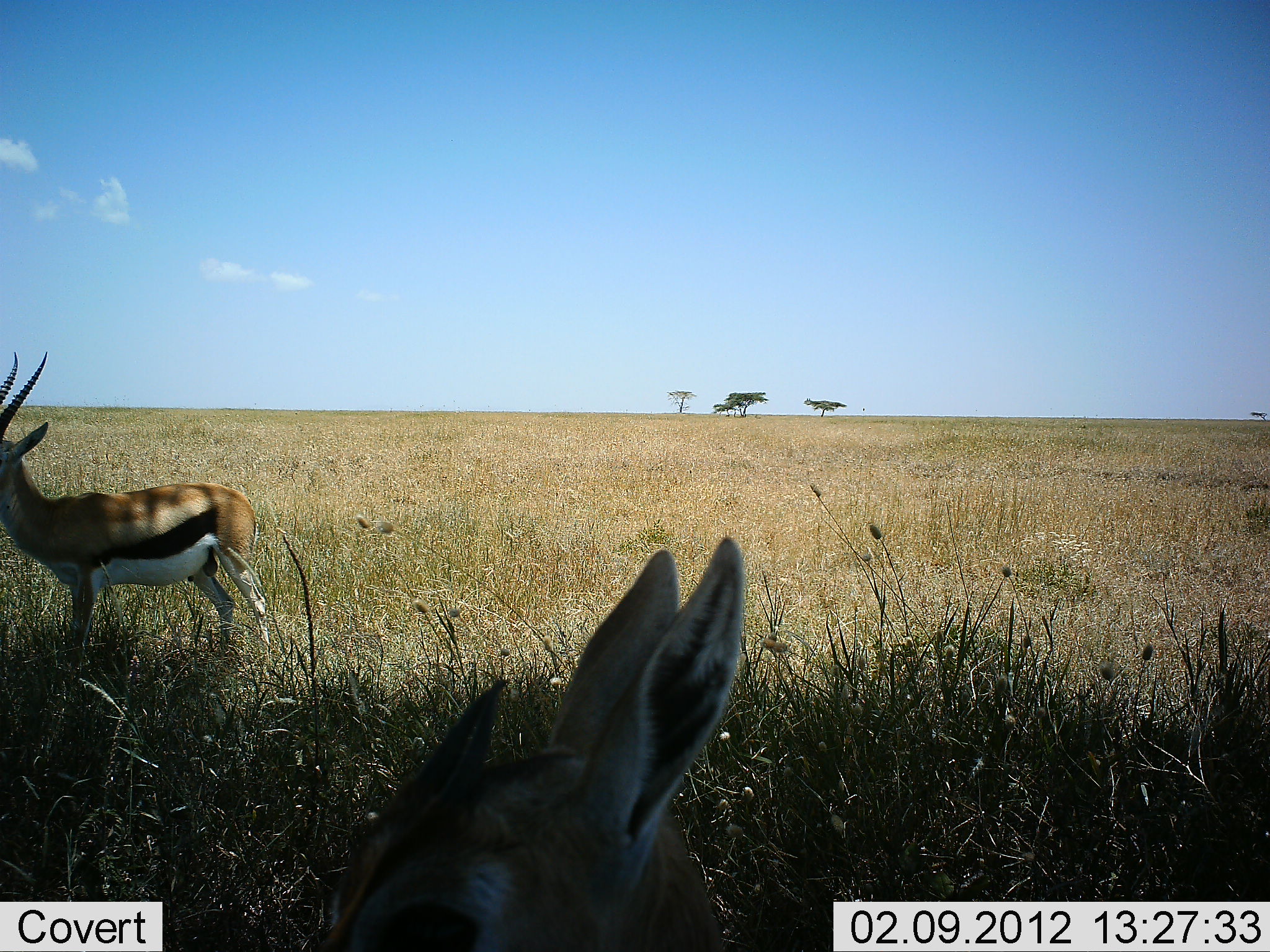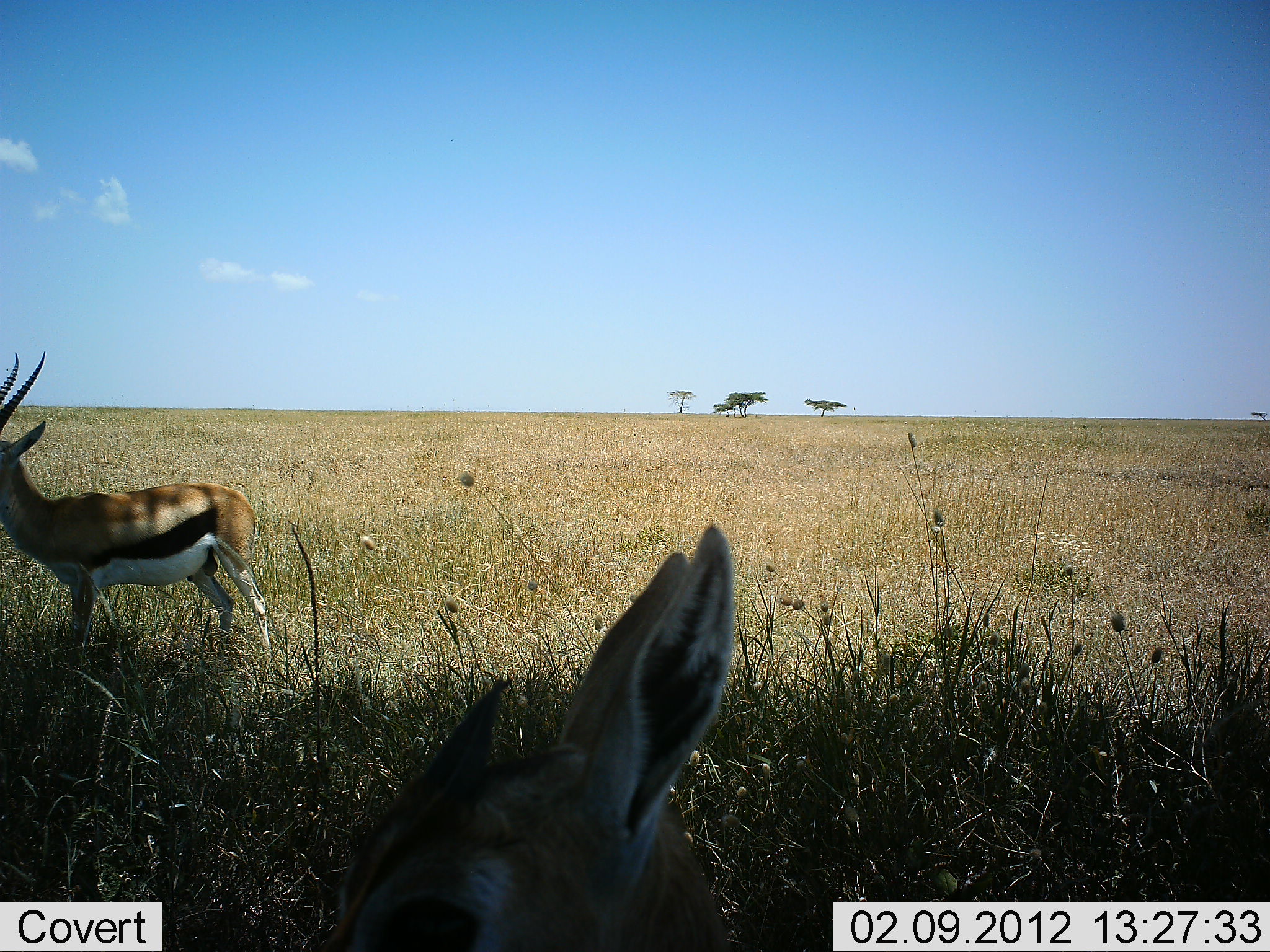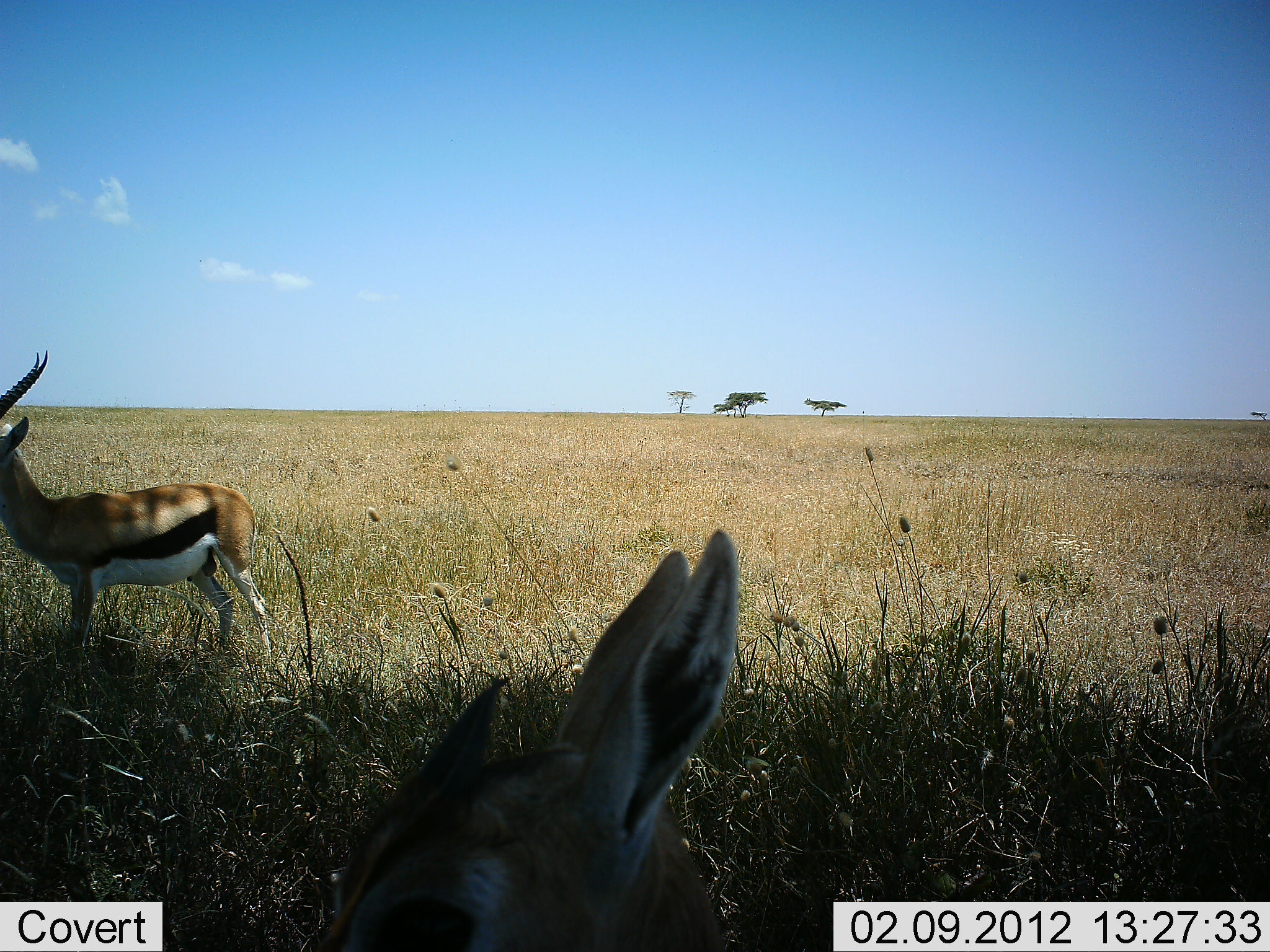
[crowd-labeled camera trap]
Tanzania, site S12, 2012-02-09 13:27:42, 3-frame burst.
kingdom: Animalia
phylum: Chordata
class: Mammalia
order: Artiodactyla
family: Bovidae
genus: Eudorcas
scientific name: Eudorcas thomsonii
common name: thomson's gazelle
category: gazellethomsons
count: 2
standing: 88%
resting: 27%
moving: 0%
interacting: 0%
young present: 4%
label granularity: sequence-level